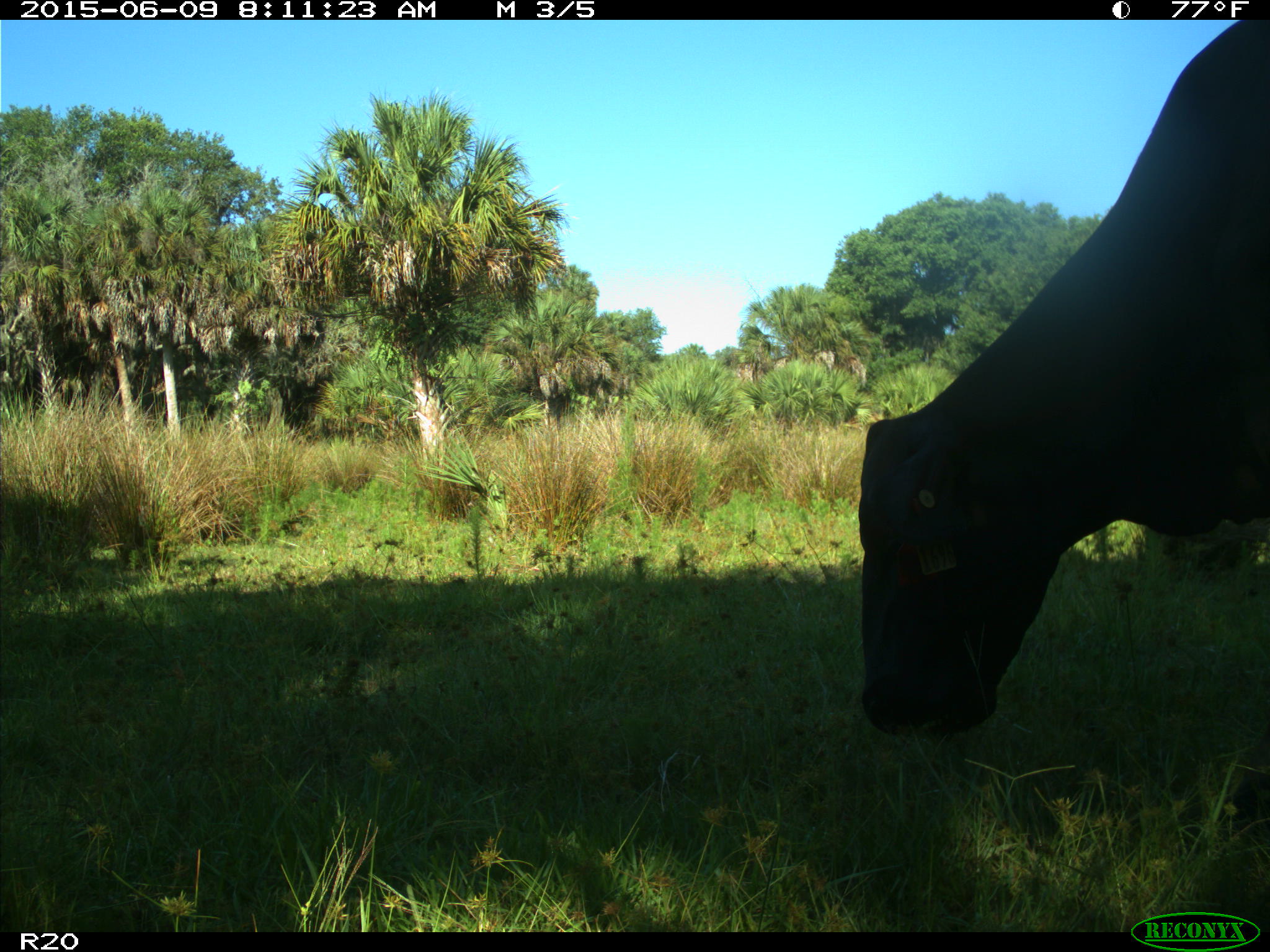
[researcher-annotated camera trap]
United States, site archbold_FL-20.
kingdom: Animalia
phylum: Chordata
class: Mammalia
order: Artiodactyla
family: Bovidae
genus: Bos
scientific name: Bos taurus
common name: domestic cow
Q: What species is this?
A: Bos taurus (domestic cow).